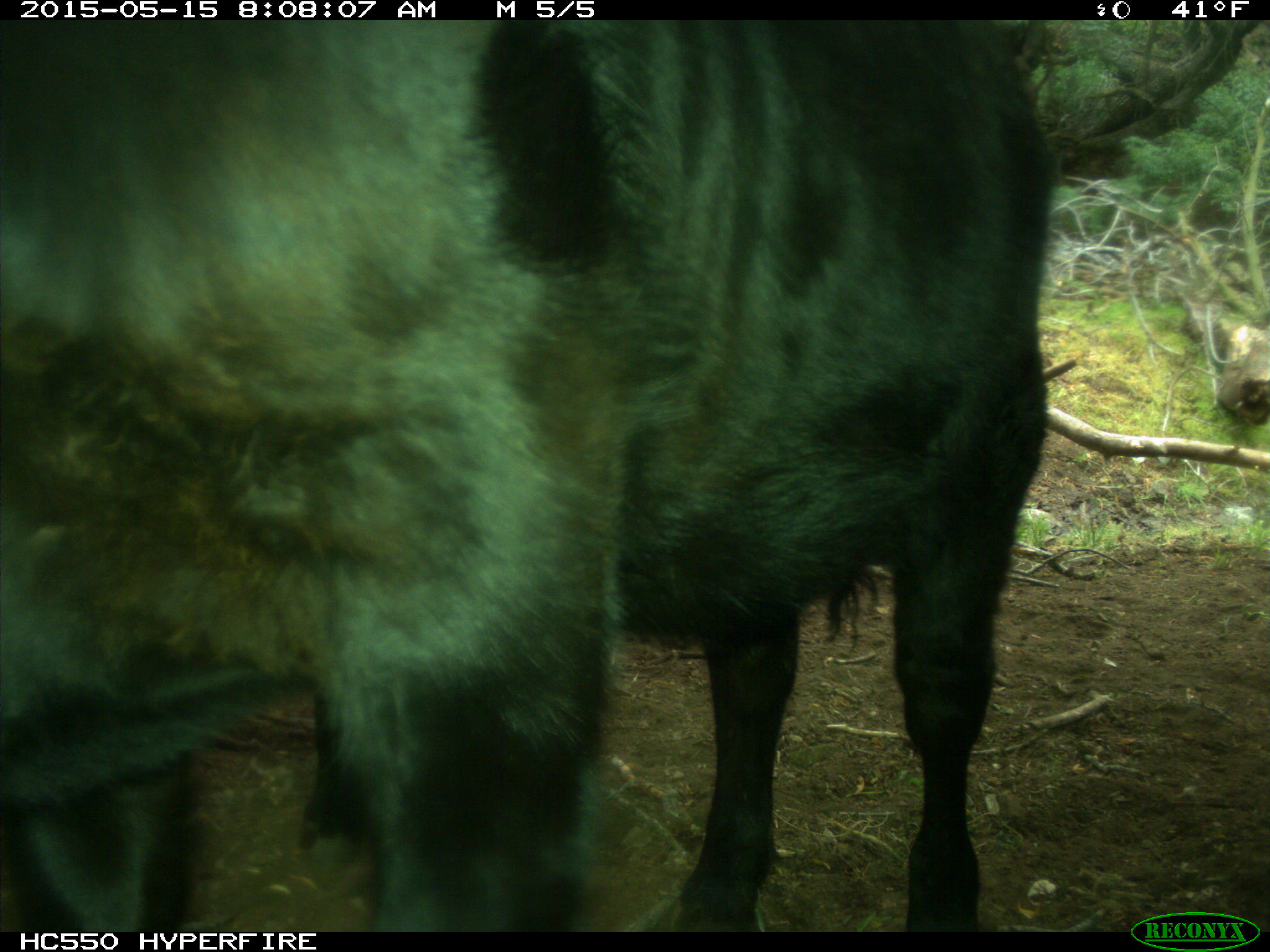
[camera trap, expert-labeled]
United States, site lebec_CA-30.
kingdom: Animalia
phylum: Chordata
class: Mammalia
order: Artiodactyla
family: Bovidae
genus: Bos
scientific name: Bos taurus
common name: domestic cow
Bos taurus (domestic cow).